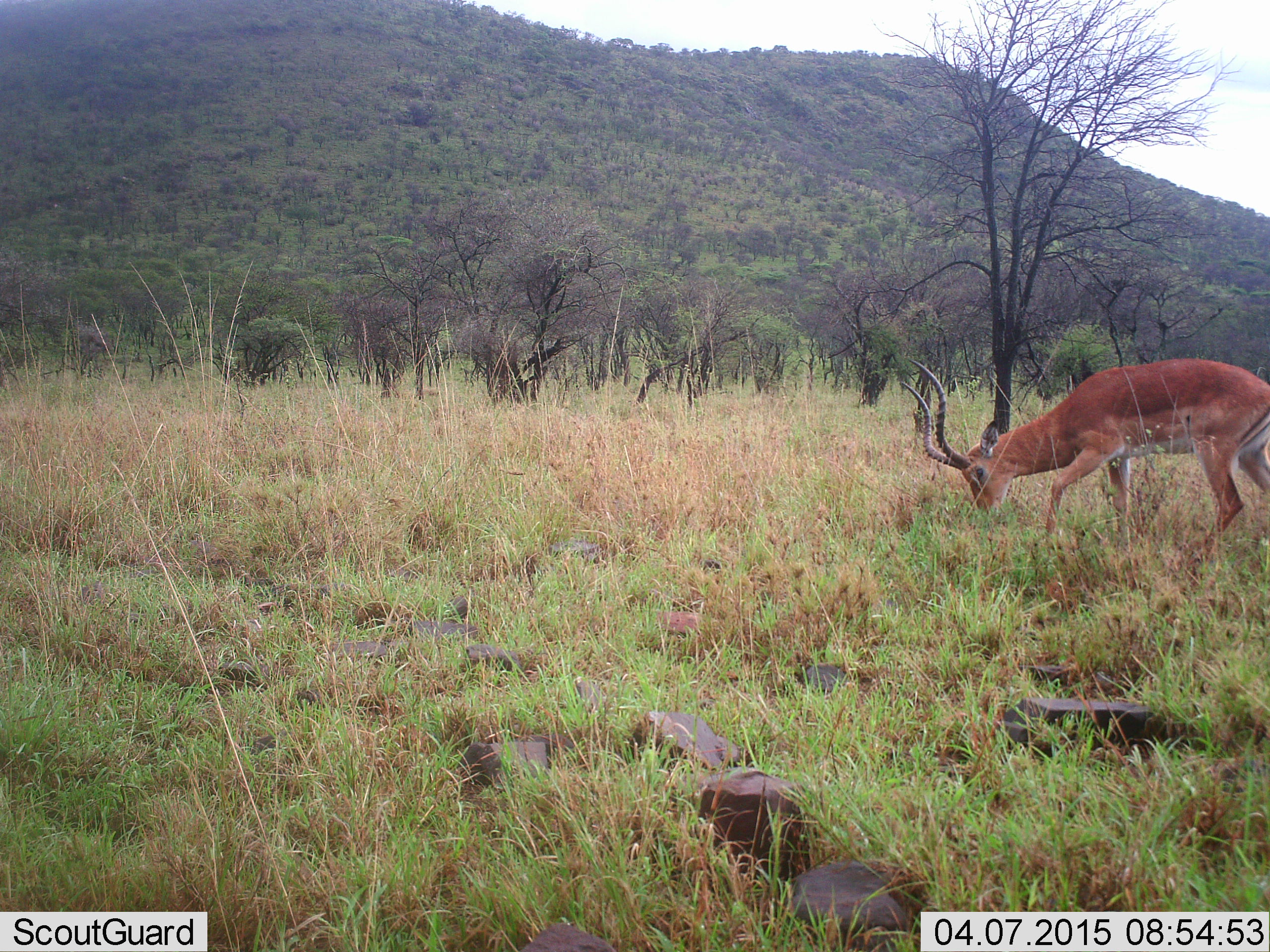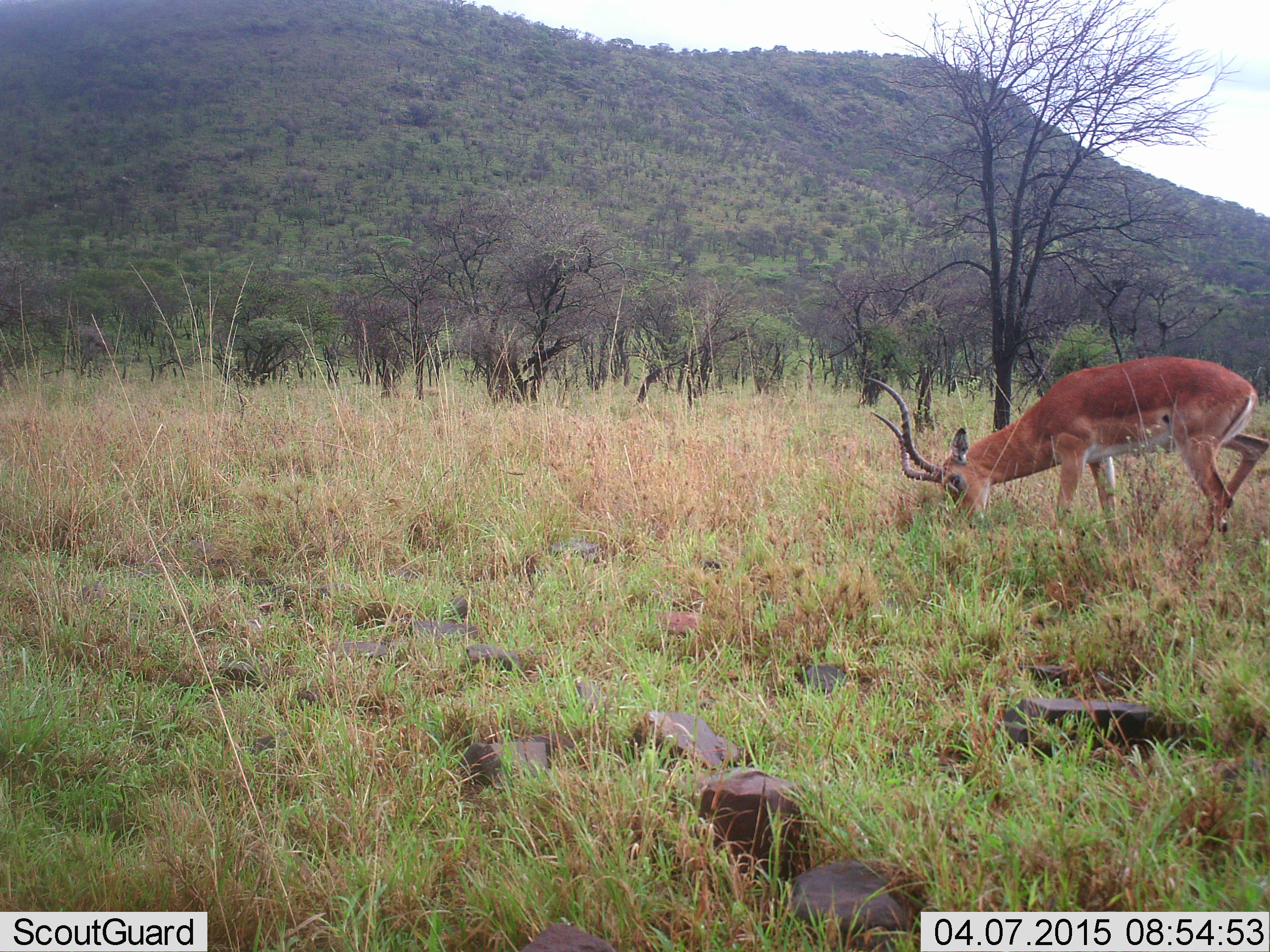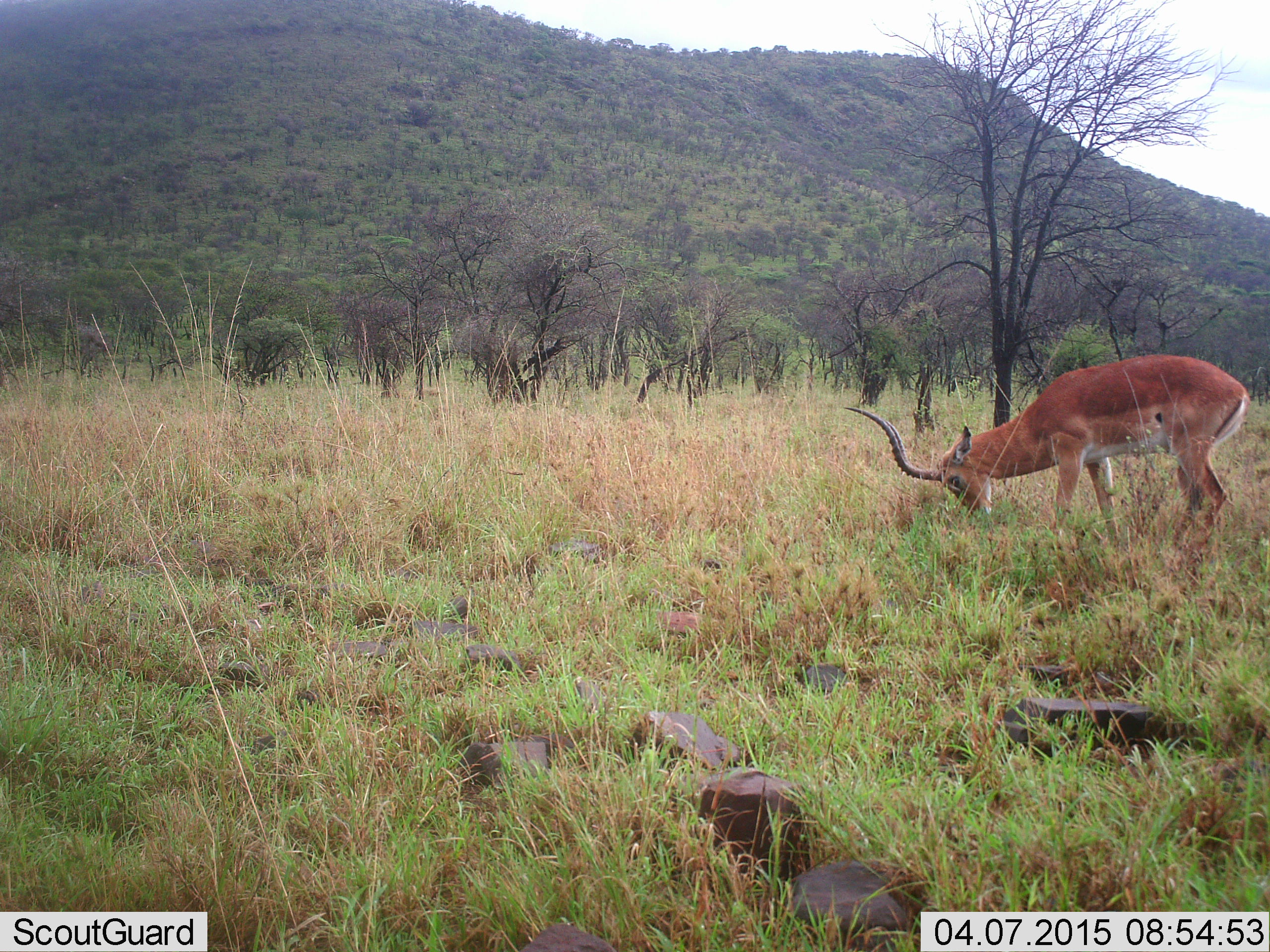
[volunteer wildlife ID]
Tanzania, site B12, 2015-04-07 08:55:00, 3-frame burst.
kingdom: Animalia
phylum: Chordata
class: Mammalia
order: Artiodactyla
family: Bovidae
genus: Aepyceros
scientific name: Aepyceros melampus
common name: impala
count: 1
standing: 20%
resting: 0%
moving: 0%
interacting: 0%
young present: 0%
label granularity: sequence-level